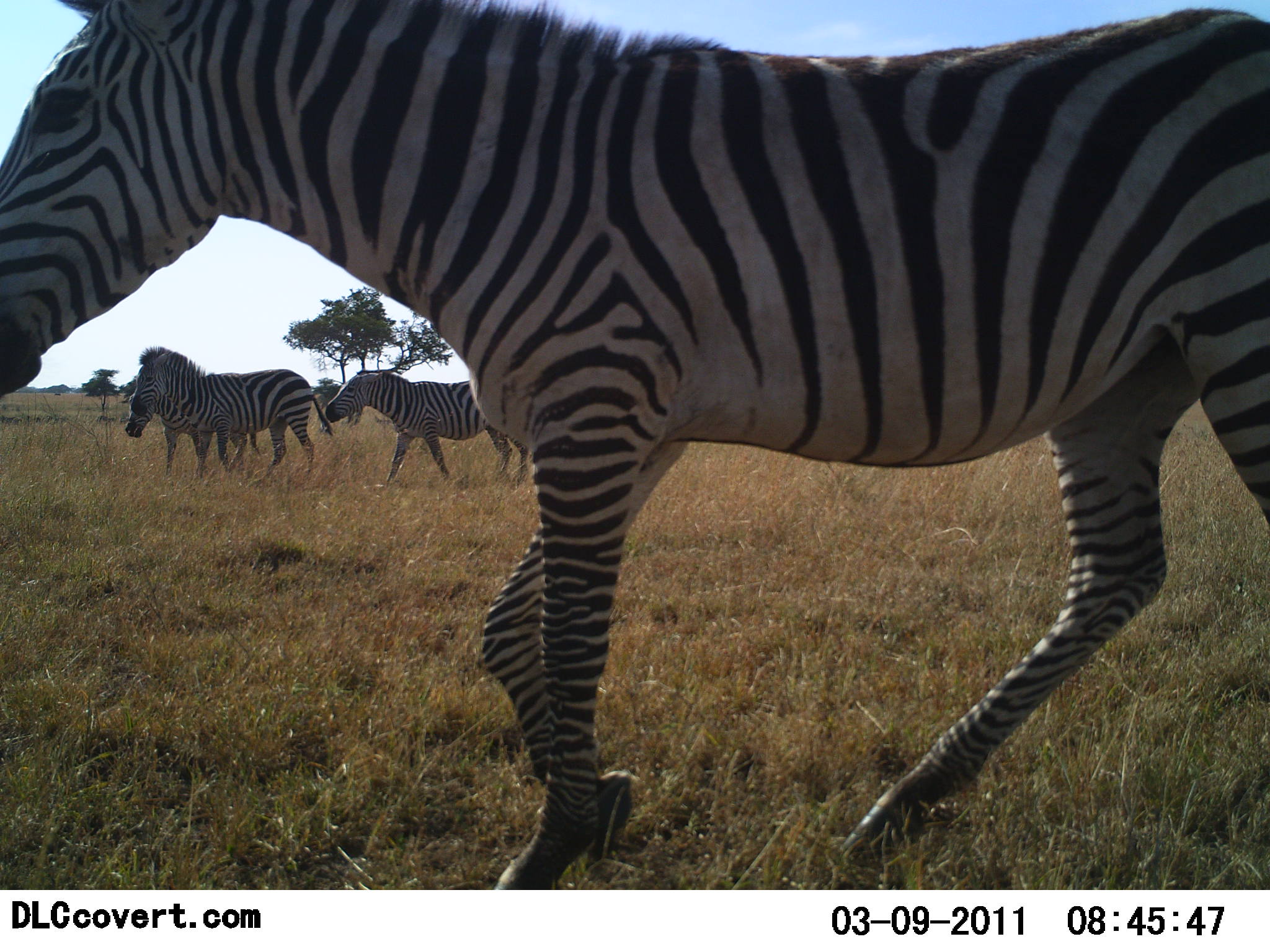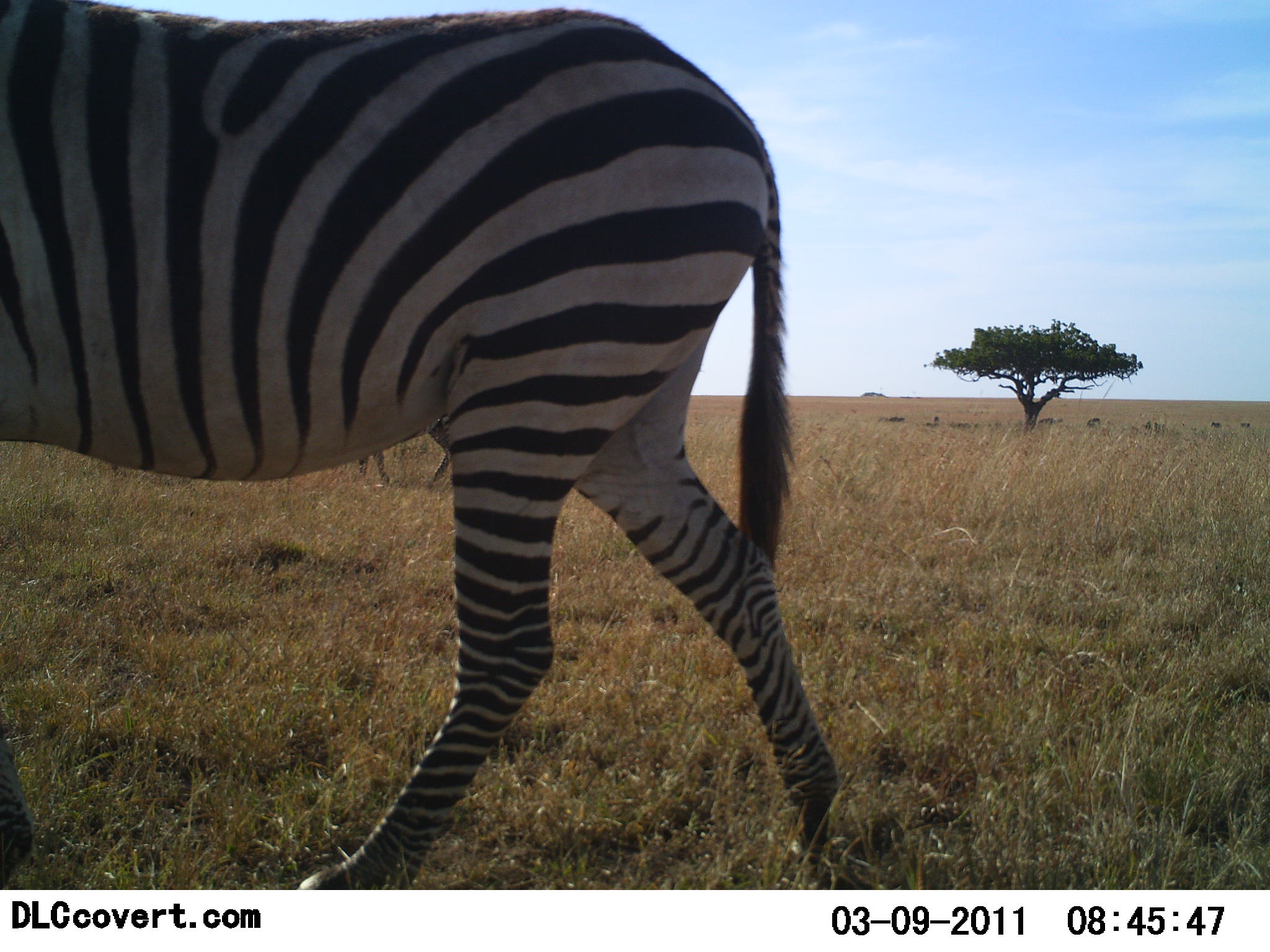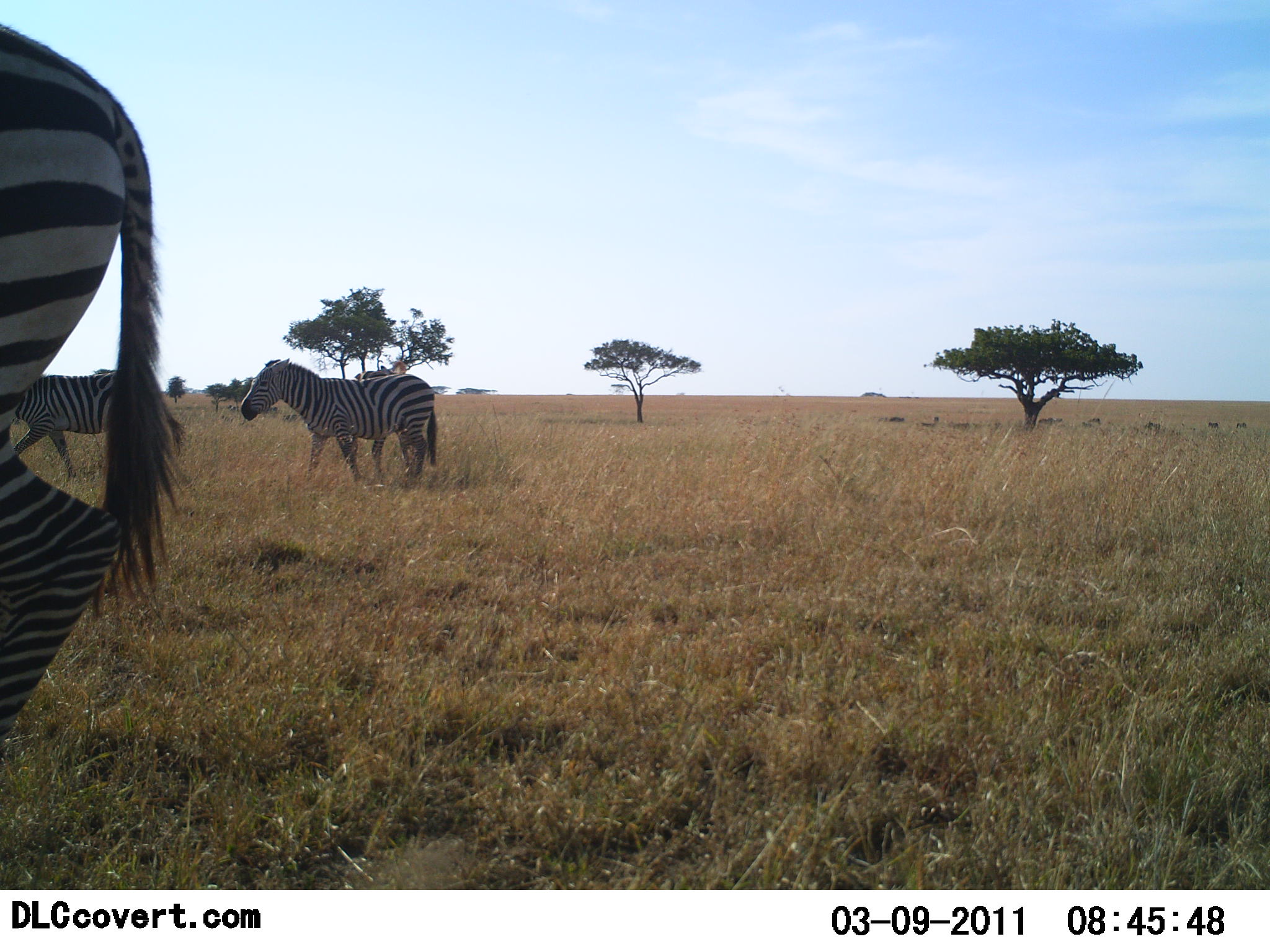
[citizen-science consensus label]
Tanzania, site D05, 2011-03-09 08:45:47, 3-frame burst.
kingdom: Animalia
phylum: Chordata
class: Mammalia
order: Perissodactyla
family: Equidae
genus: Equus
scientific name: Equus quagga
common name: plains zebra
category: zebra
Zebra (plains zebra) (Equus quagga), count 4. Behavior (volunteer vote fractions): standing 20%, resting 0%, moving 100%, interacting 0%. Young present (vote fraction): 0%. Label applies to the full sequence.